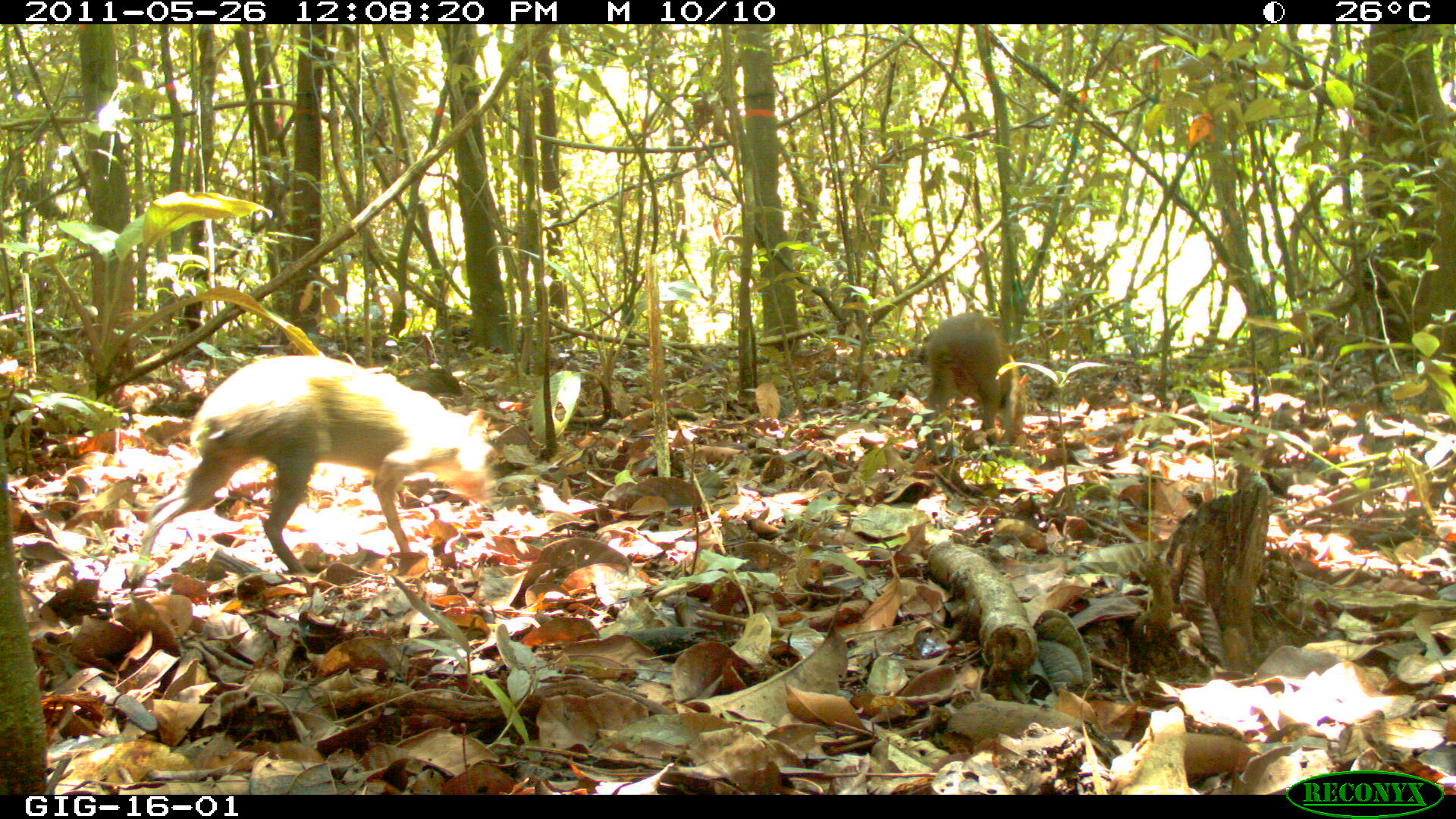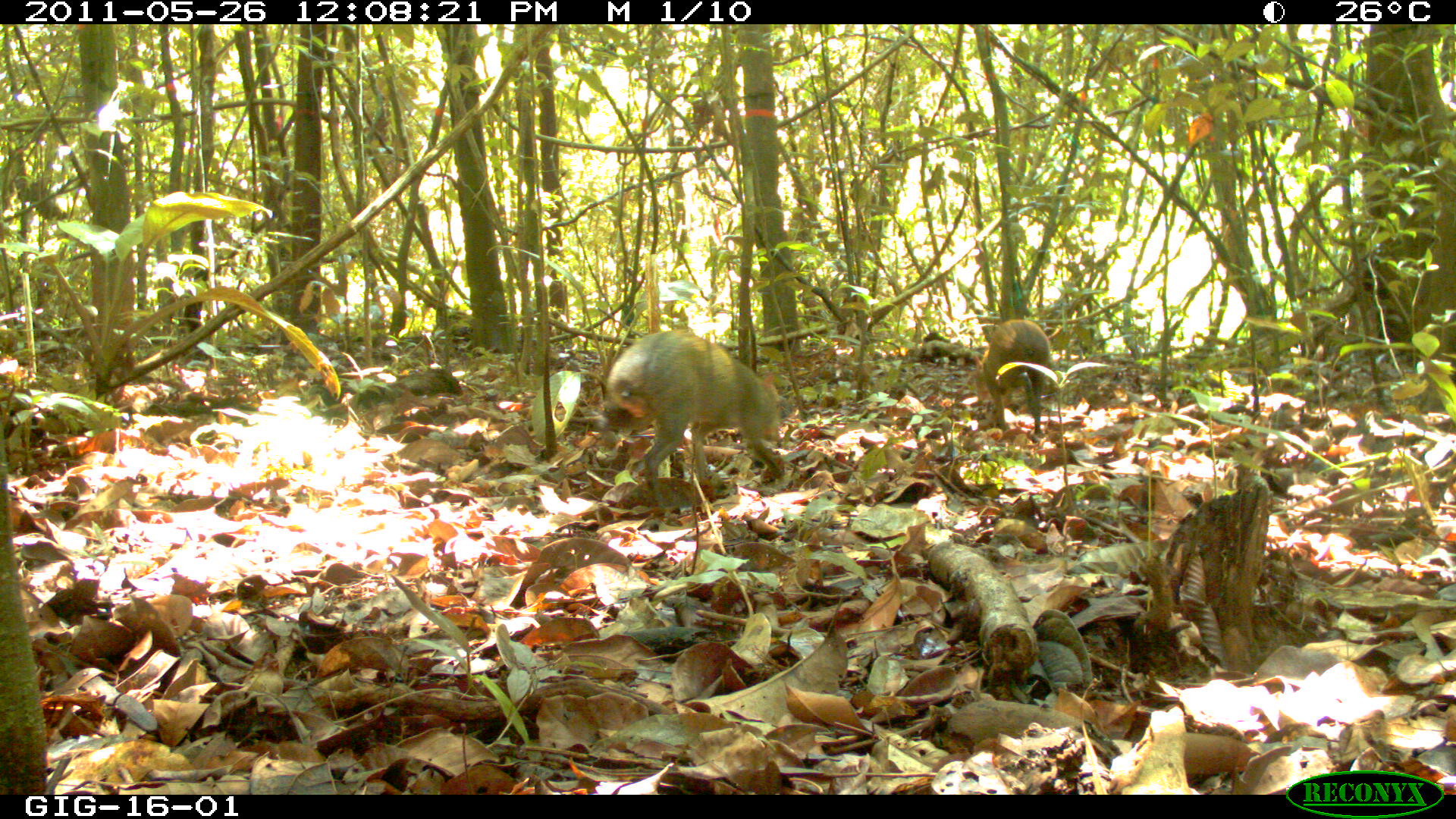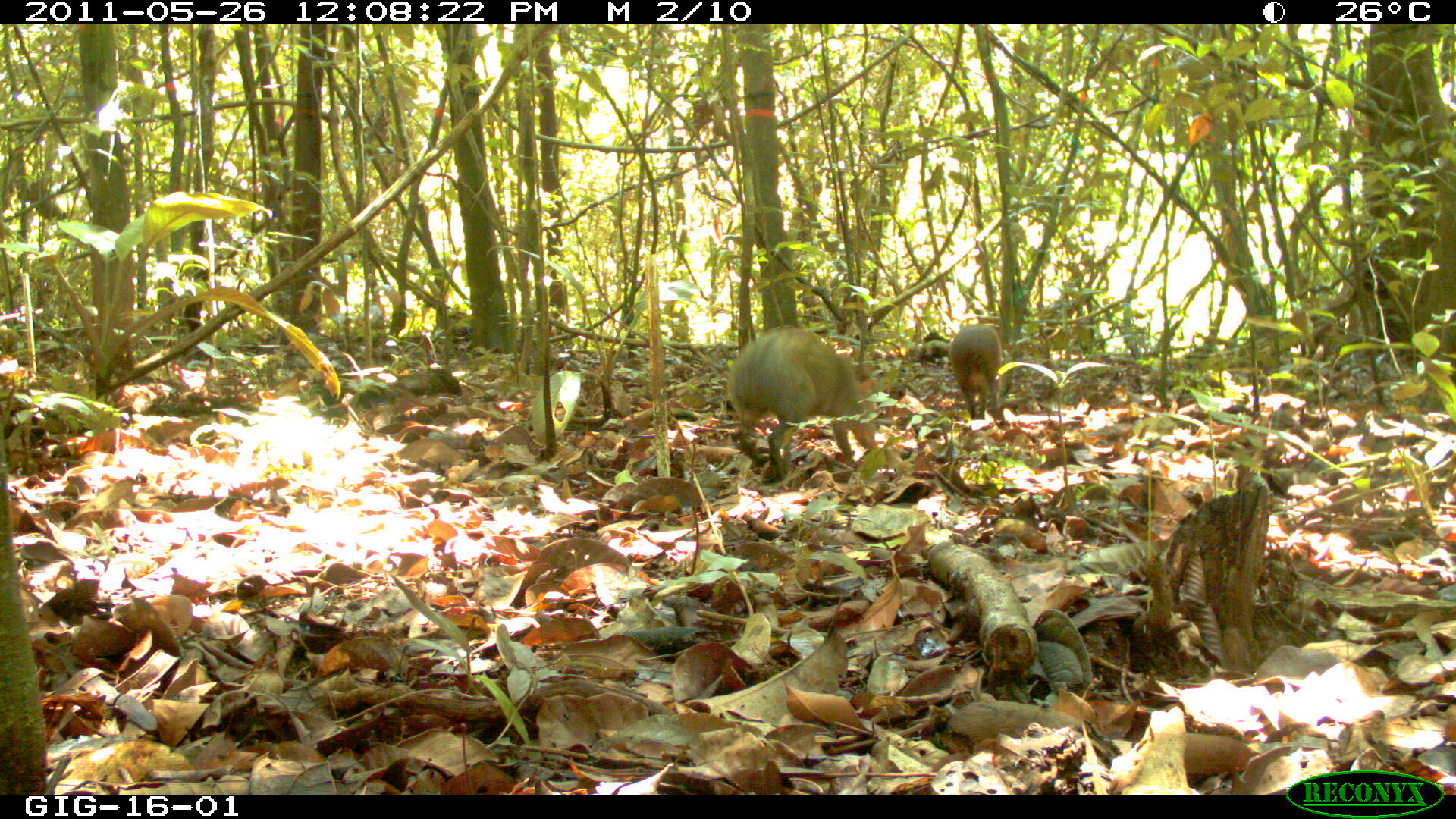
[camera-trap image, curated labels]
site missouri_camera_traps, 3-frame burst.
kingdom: Animalia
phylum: Chordata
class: Mammalia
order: Rodentia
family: Dasyproctidae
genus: Dasyprocta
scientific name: Dasyprocta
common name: agouti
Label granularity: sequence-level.